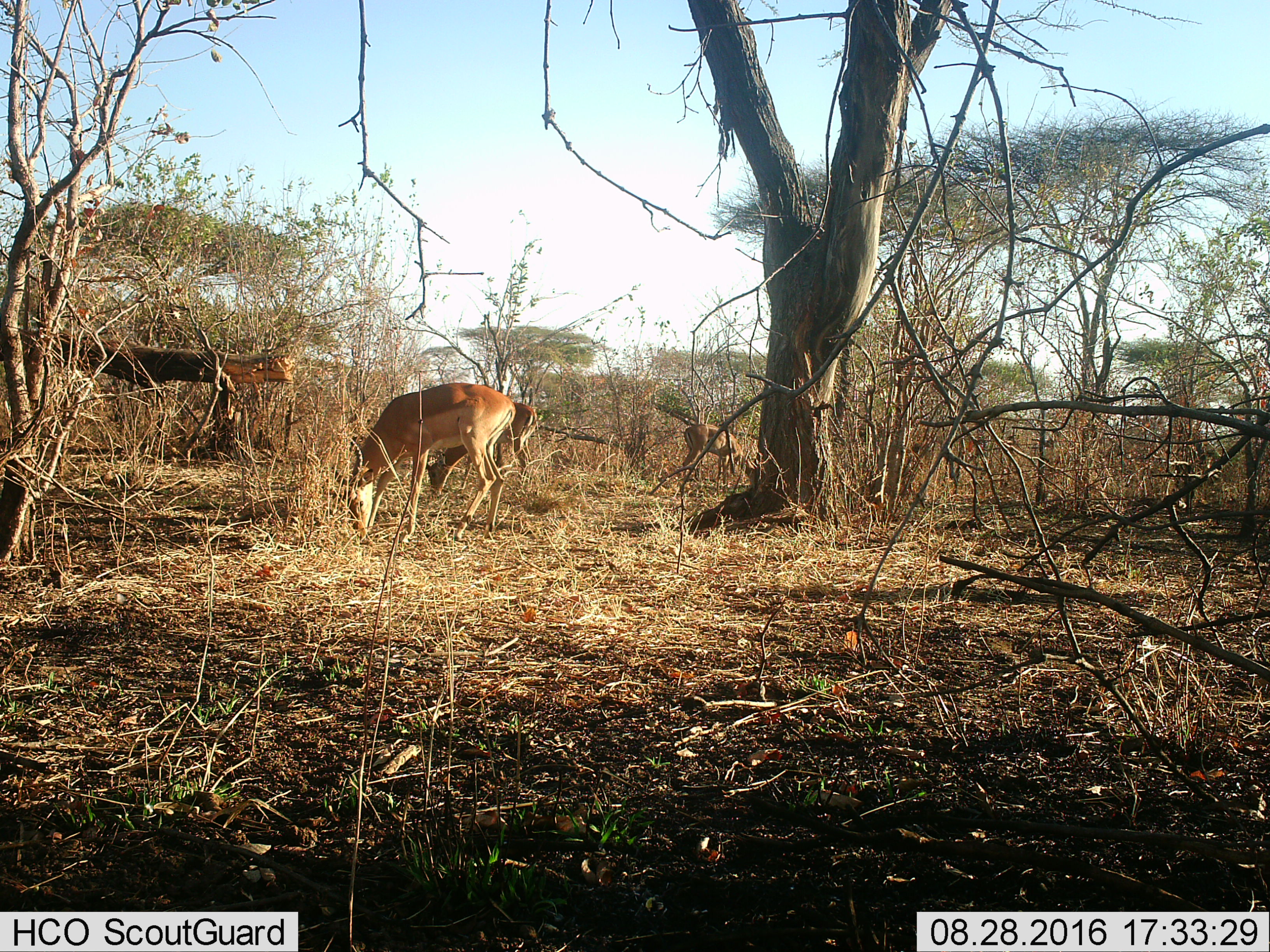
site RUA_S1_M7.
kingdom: Animalia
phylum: Chordata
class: Mammalia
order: Artiodactyla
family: Bovidae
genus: Aepyceros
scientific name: Aepyceros melampus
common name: impala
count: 3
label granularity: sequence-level